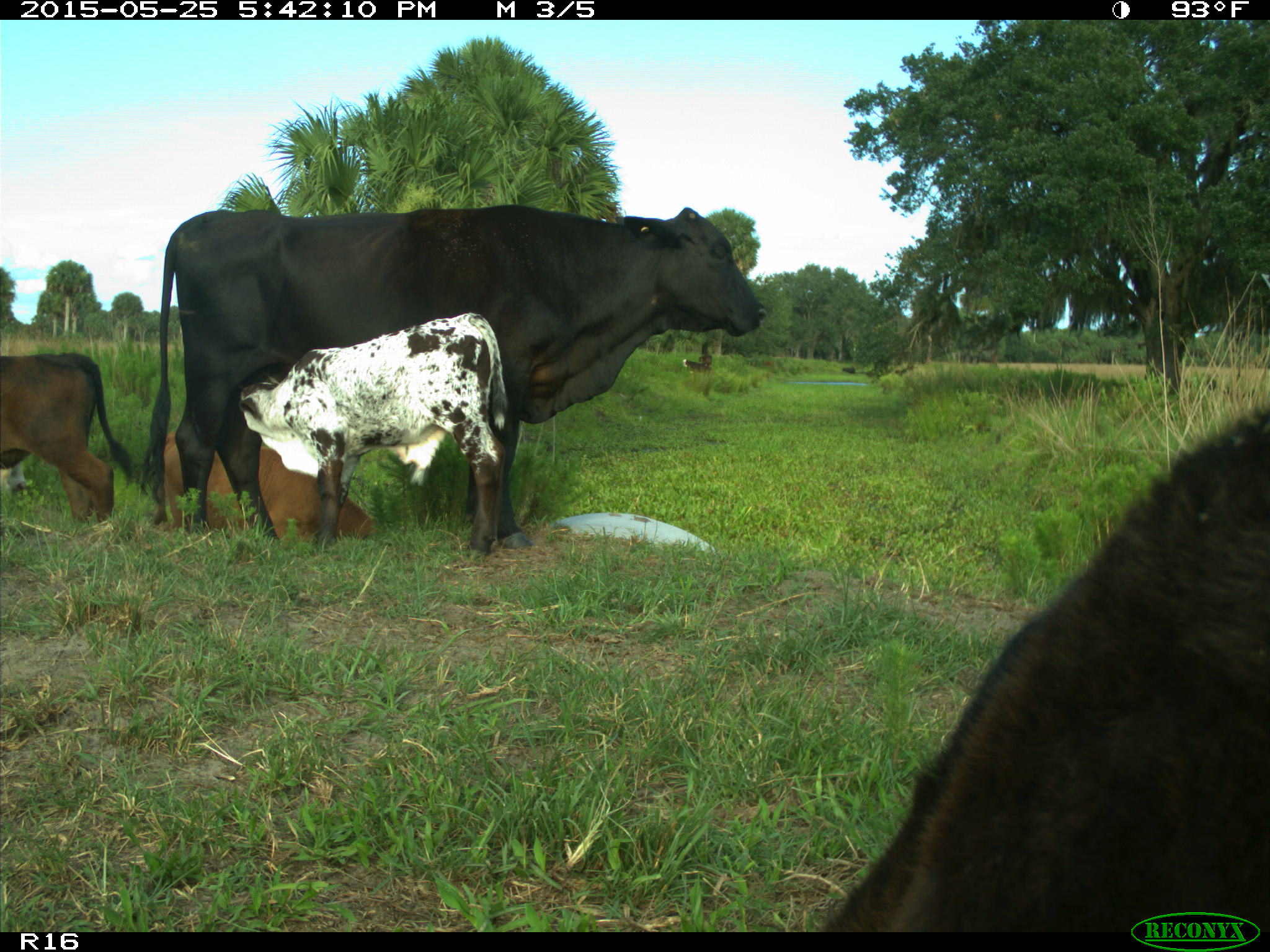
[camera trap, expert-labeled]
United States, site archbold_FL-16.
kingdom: Animalia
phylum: Chordata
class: Mammalia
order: Artiodactyla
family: Bovidae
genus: Bos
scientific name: Bos taurus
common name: domestic cow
Bos taurus (domestic cow).